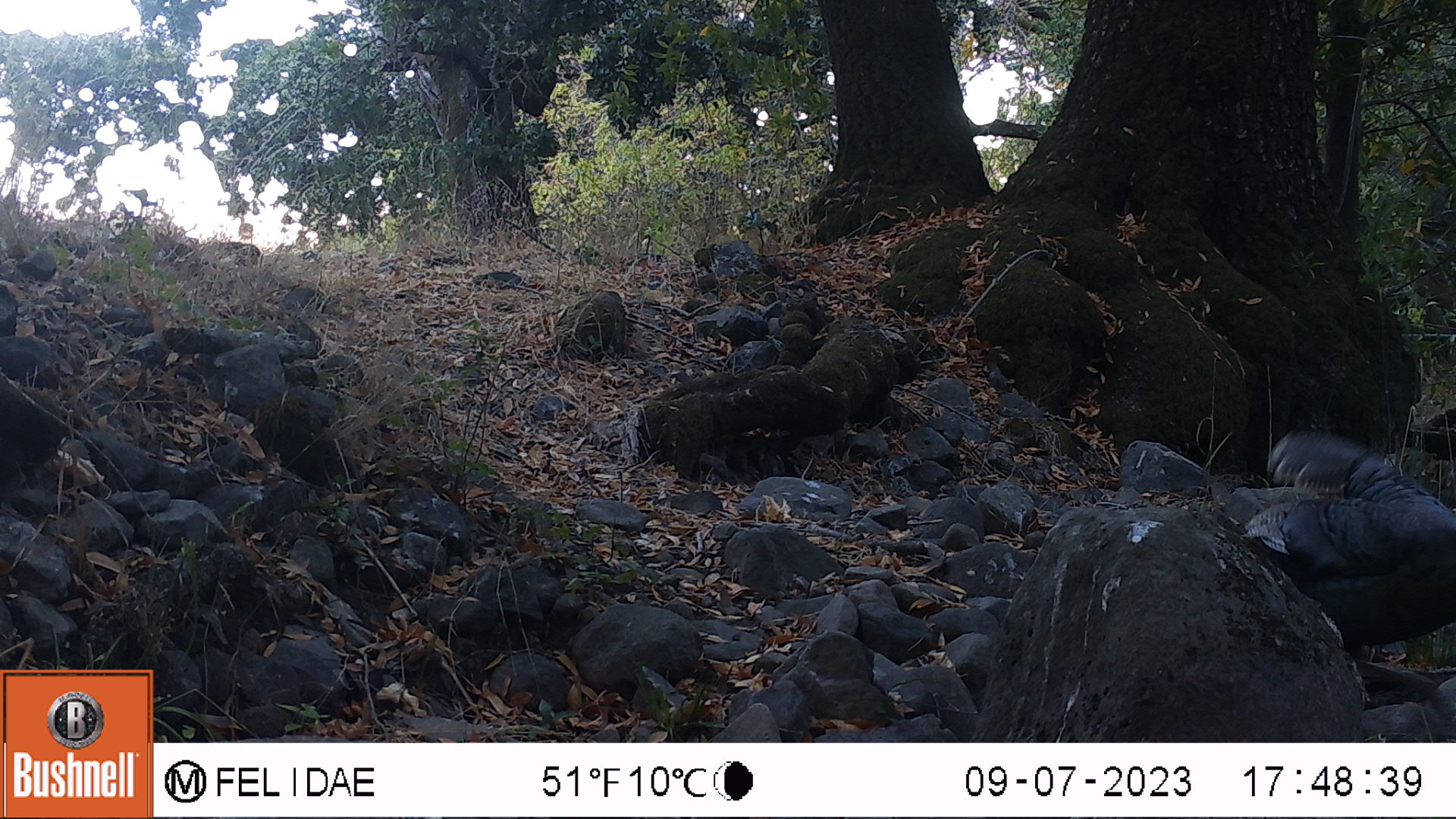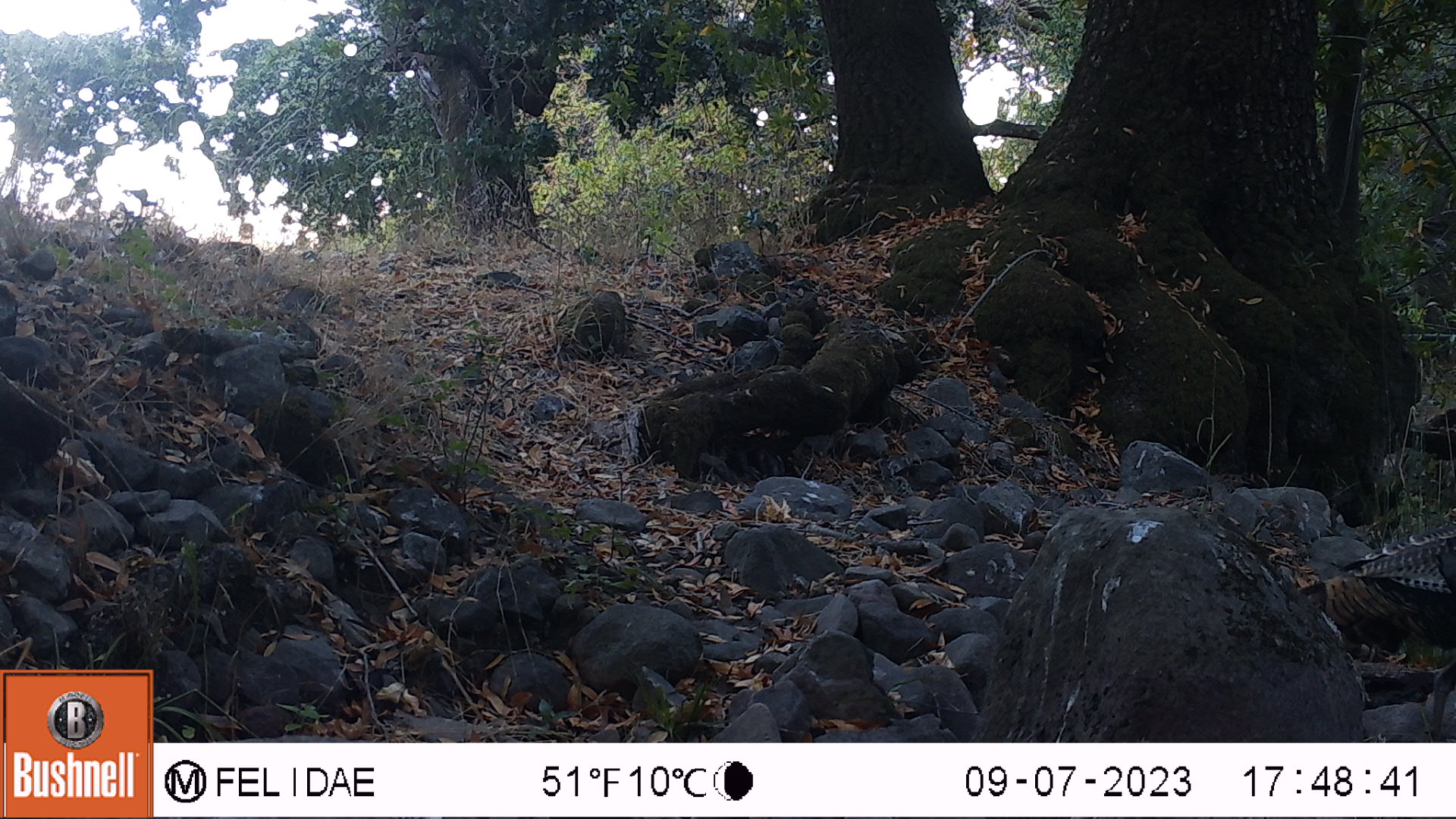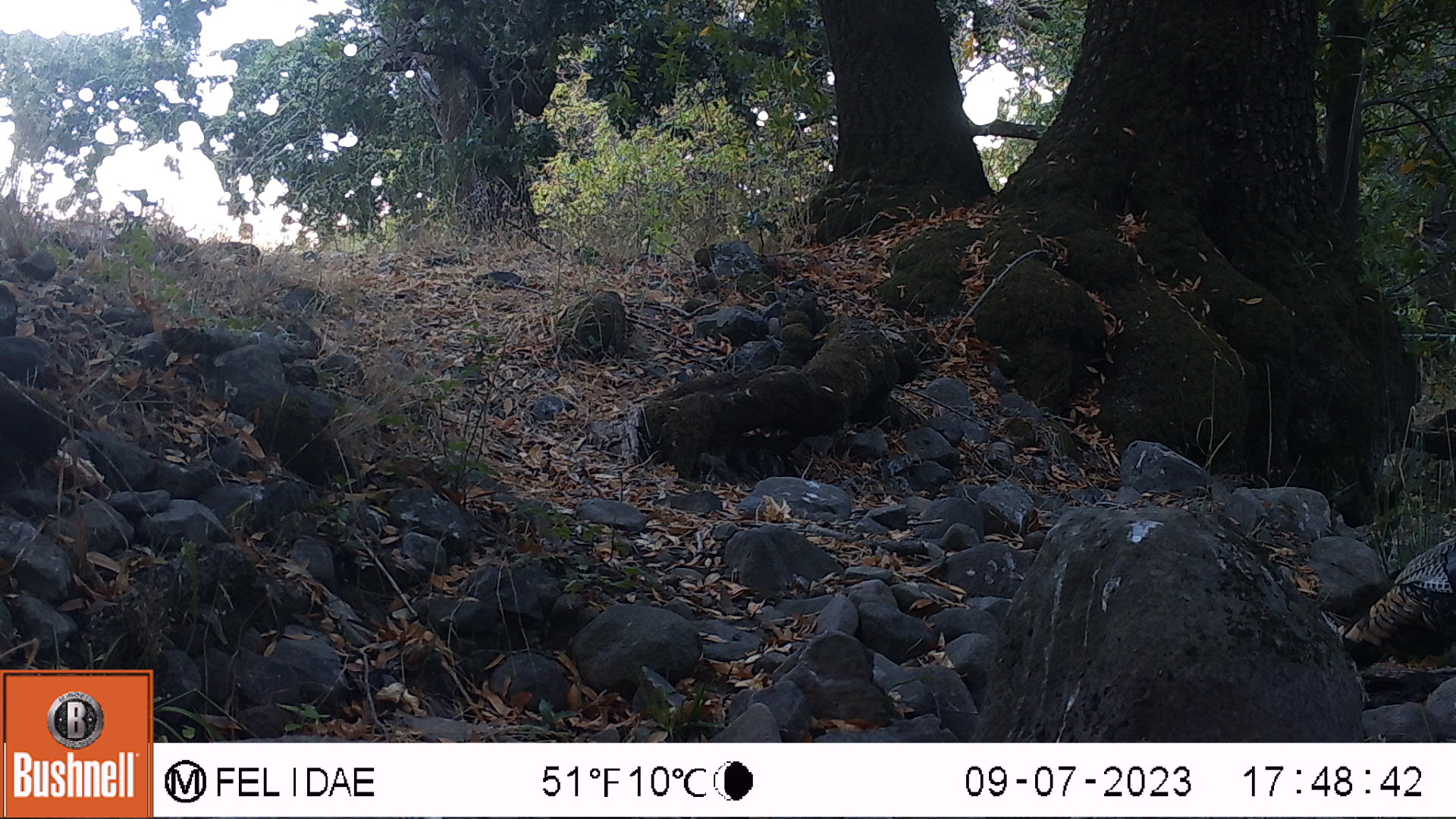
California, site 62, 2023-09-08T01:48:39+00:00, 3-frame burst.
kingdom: Animalia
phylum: Chordata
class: Aves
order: Galliformes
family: Phasianidae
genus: Meleagris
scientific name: Meleagris gallopavo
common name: turkey